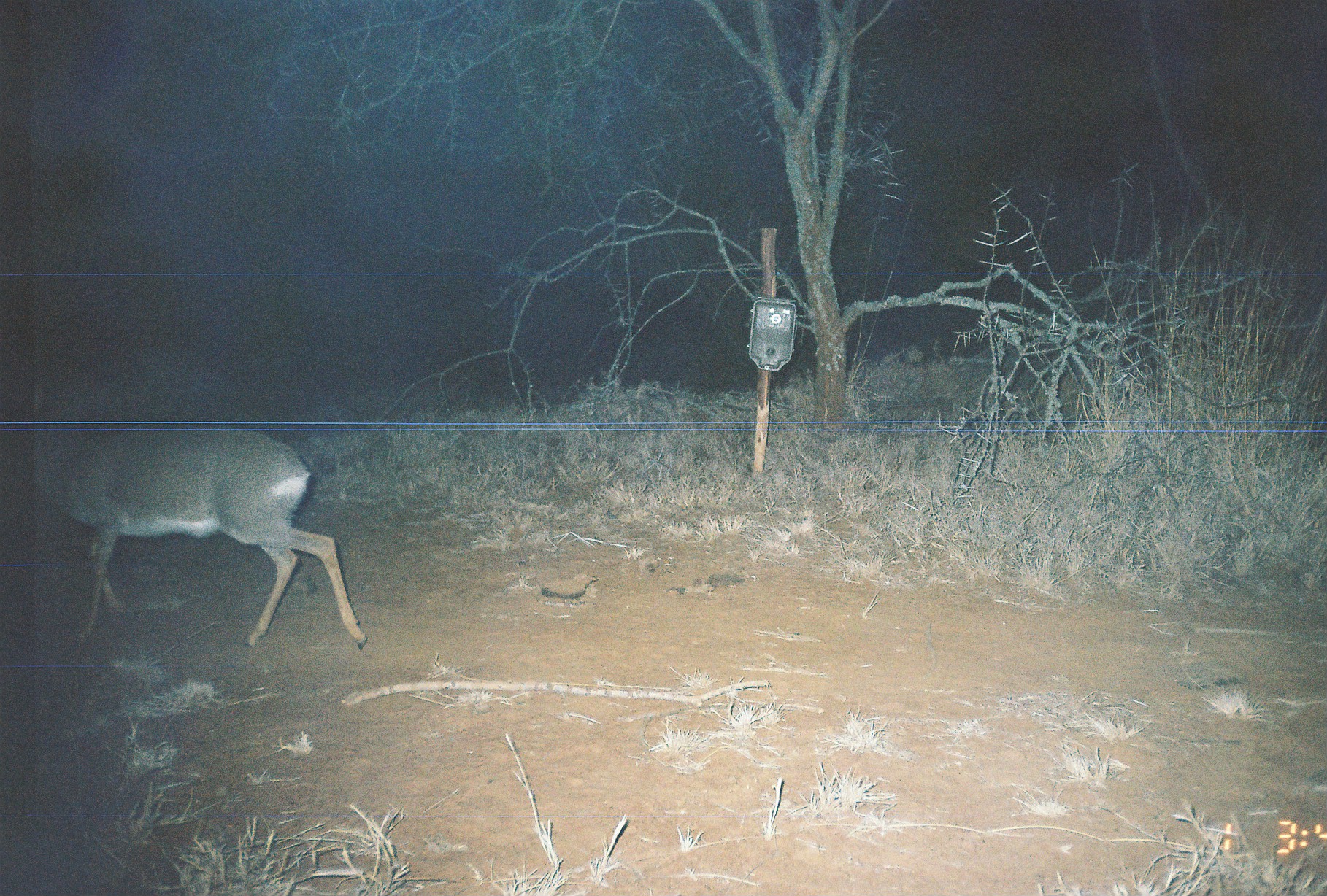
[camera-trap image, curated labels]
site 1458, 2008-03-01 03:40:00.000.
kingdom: Animalia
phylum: Chordata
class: Mammalia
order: Artiodactyla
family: Bovidae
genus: Madoqua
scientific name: Madoqua guentheri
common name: günther's dik-dik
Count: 1.